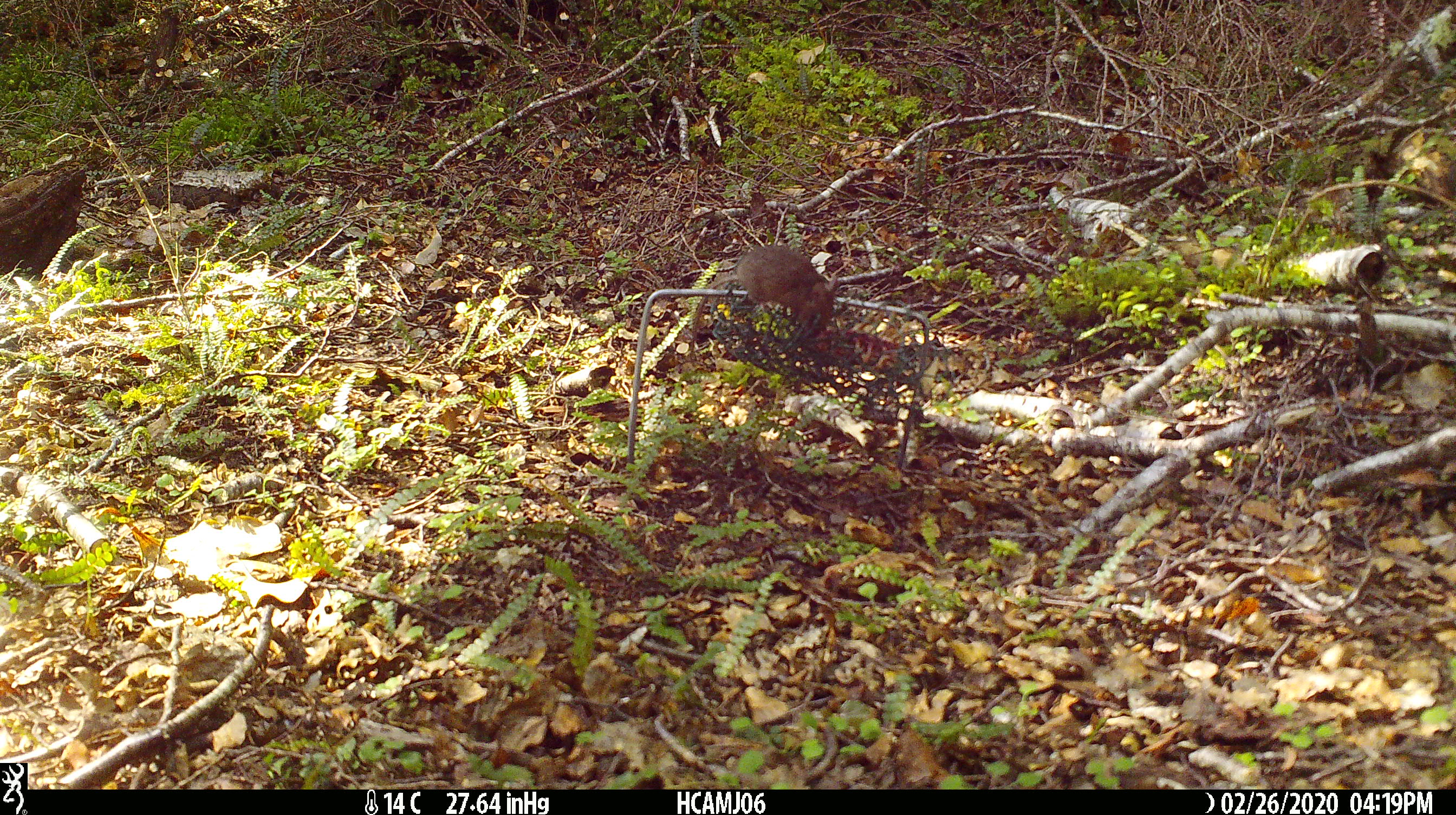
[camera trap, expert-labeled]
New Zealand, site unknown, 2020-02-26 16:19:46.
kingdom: Animalia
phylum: Chordata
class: Mammalia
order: Rodentia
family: Muridae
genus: Mus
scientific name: Mus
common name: mouse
Mouse (Mus).